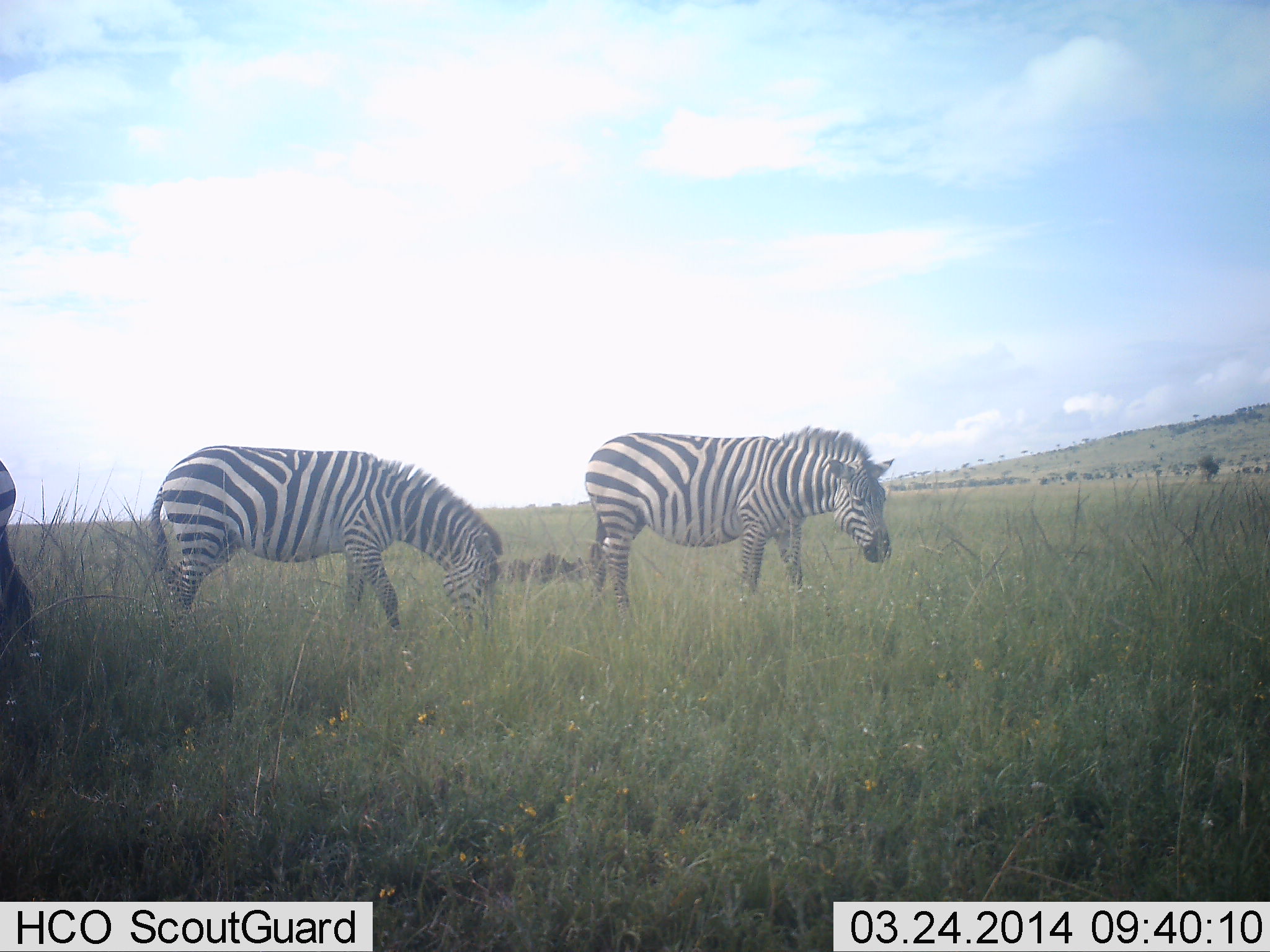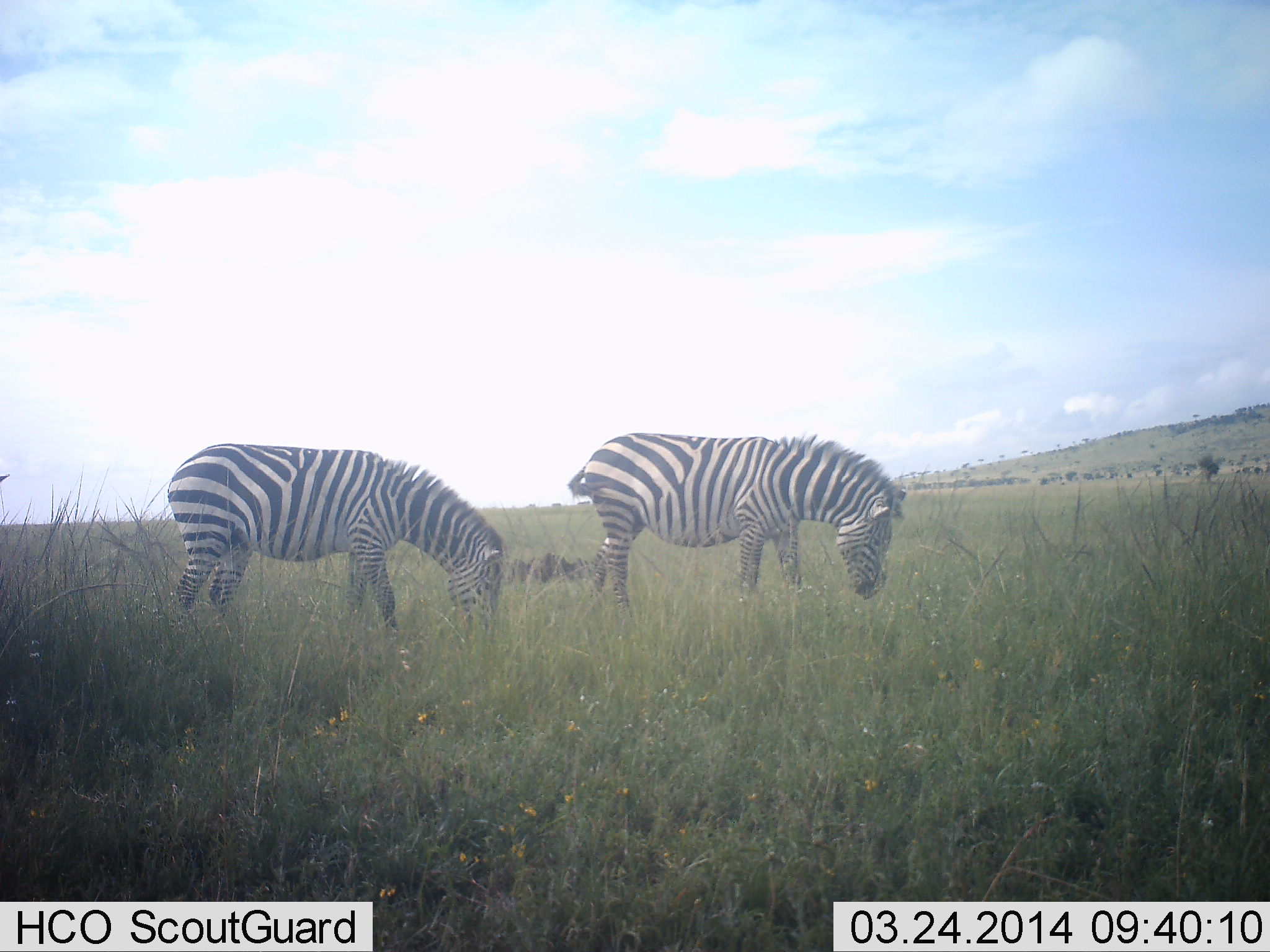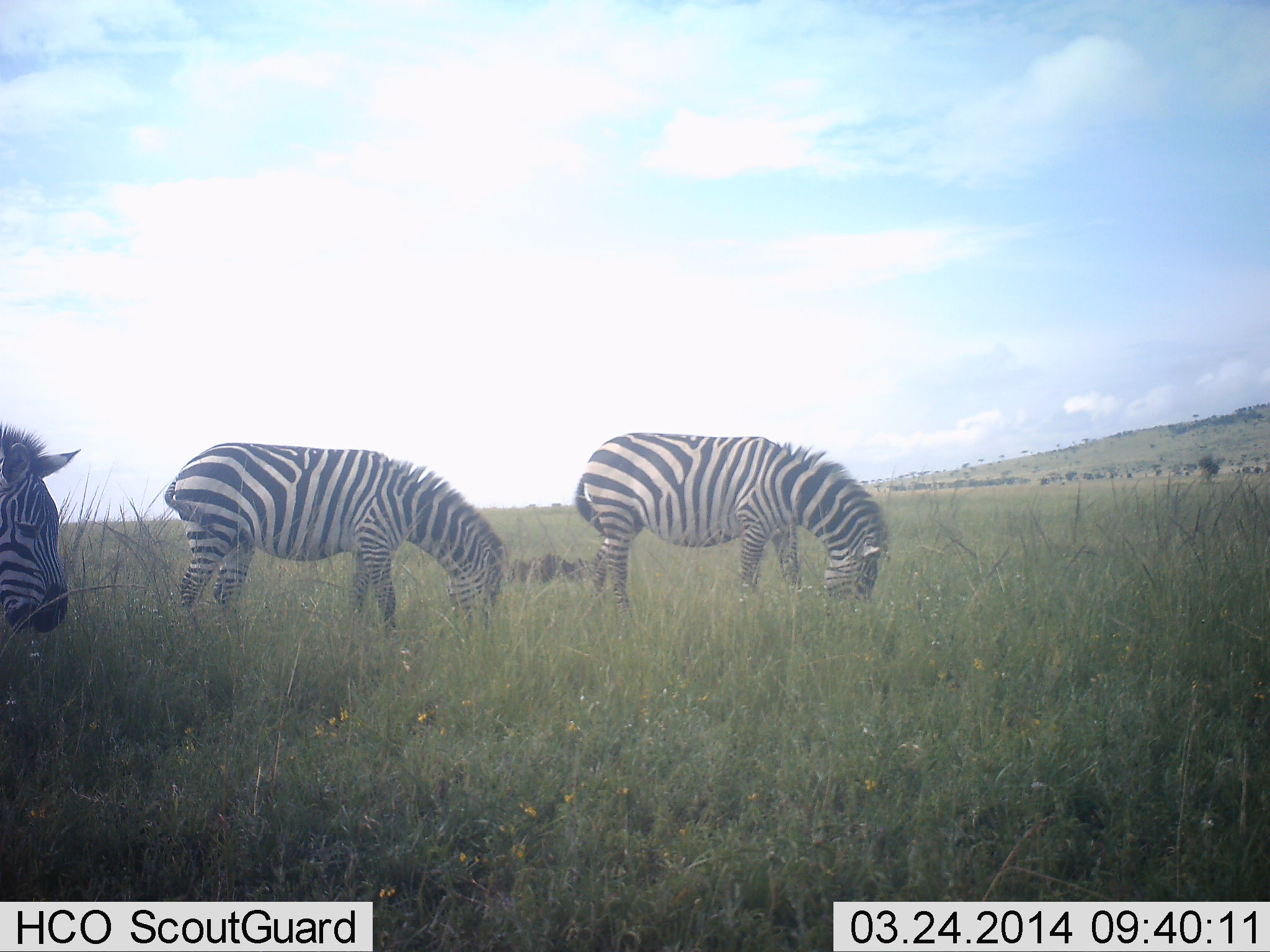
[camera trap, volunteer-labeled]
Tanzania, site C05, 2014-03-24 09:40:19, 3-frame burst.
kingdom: Animalia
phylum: Chordata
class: Mammalia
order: Perissodactyla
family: Equidae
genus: Equus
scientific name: Equus quagga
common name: plains zebra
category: zebra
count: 3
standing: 40%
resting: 0%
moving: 40%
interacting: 0%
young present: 0%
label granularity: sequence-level